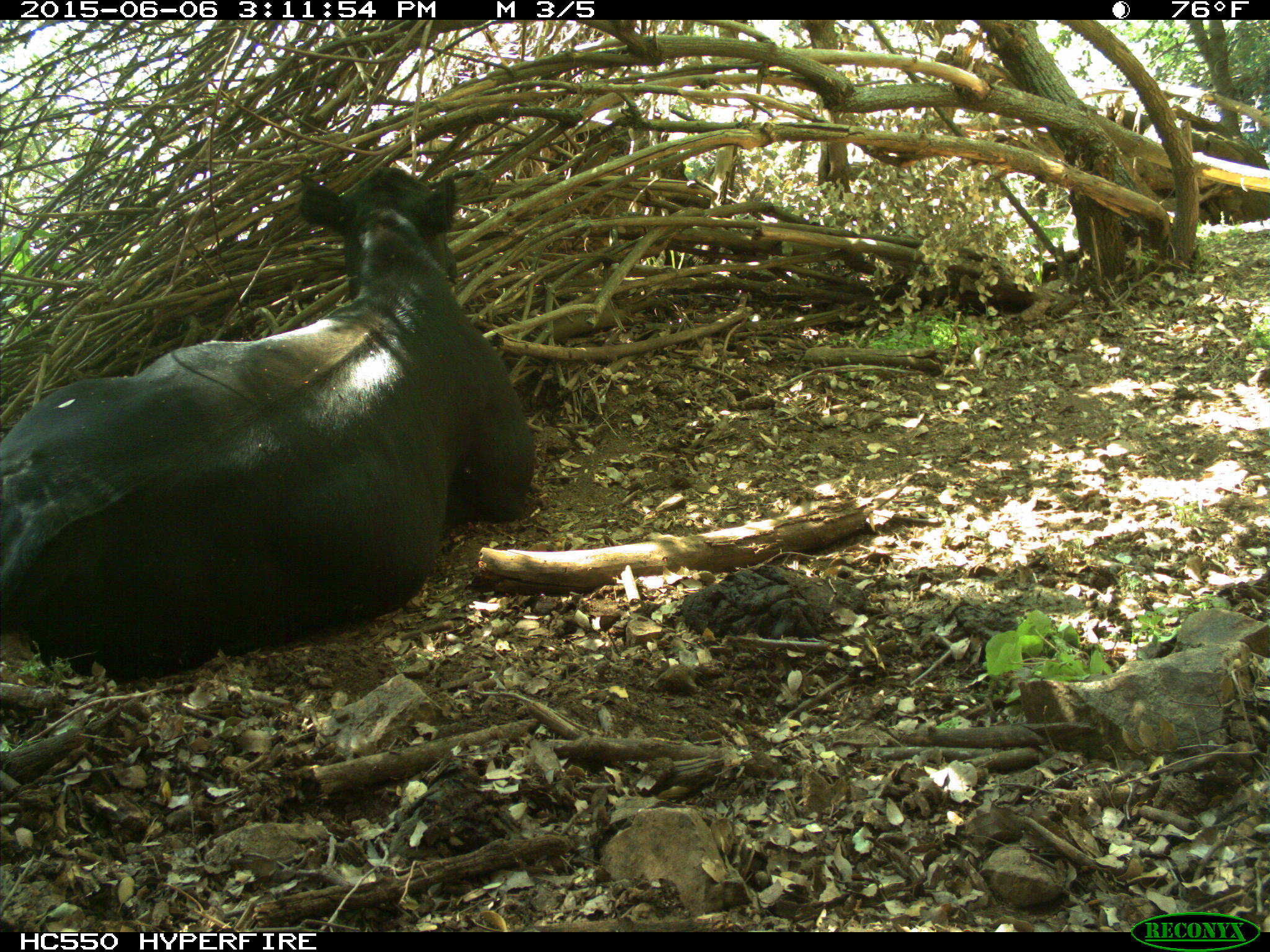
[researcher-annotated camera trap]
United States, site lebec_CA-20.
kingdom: Animalia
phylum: Chordata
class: Mammalia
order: Artiodactyla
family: Bovidae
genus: Bos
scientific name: Bos taurus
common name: domestic cow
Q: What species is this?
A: Bos taurus (domestic cow).